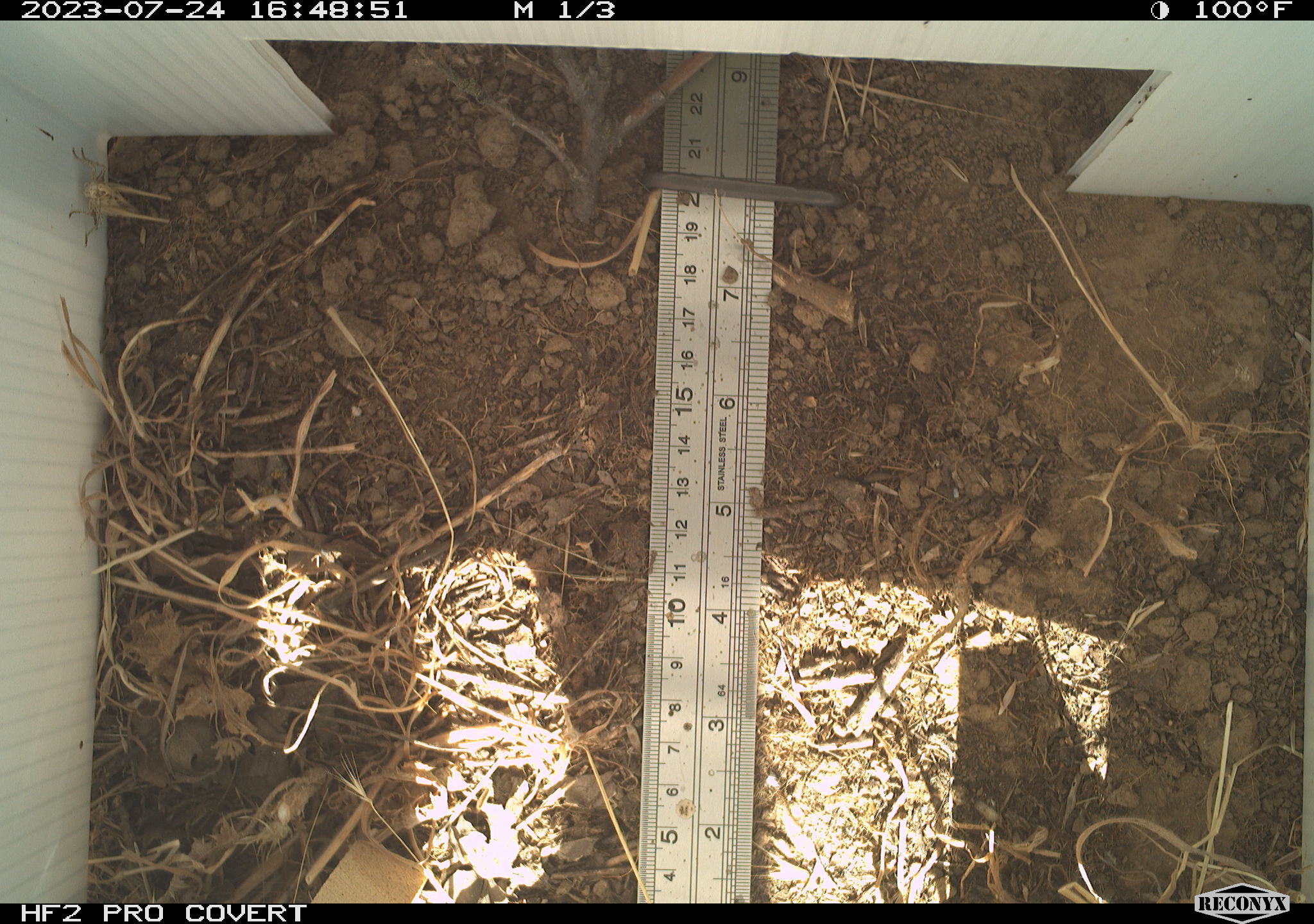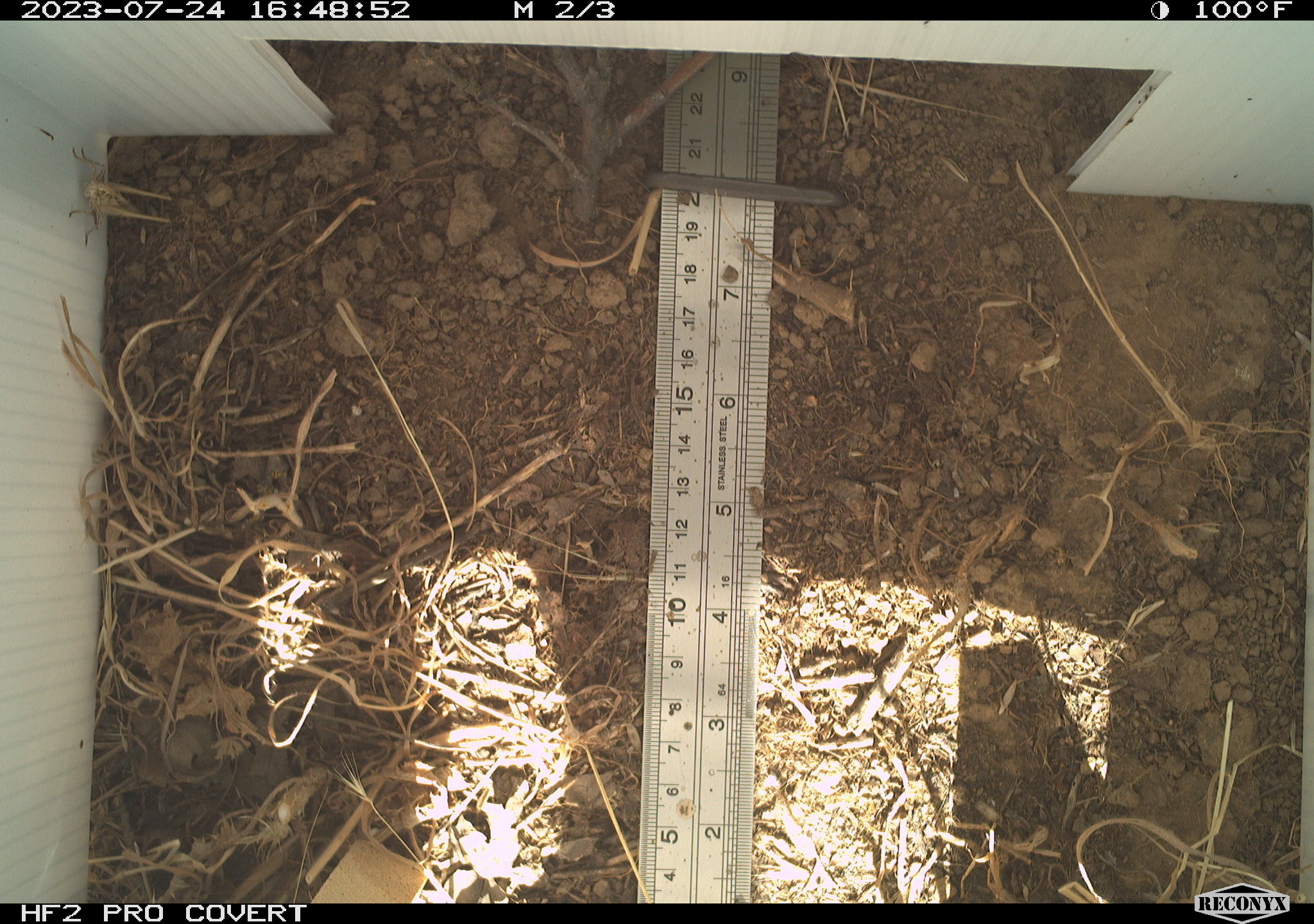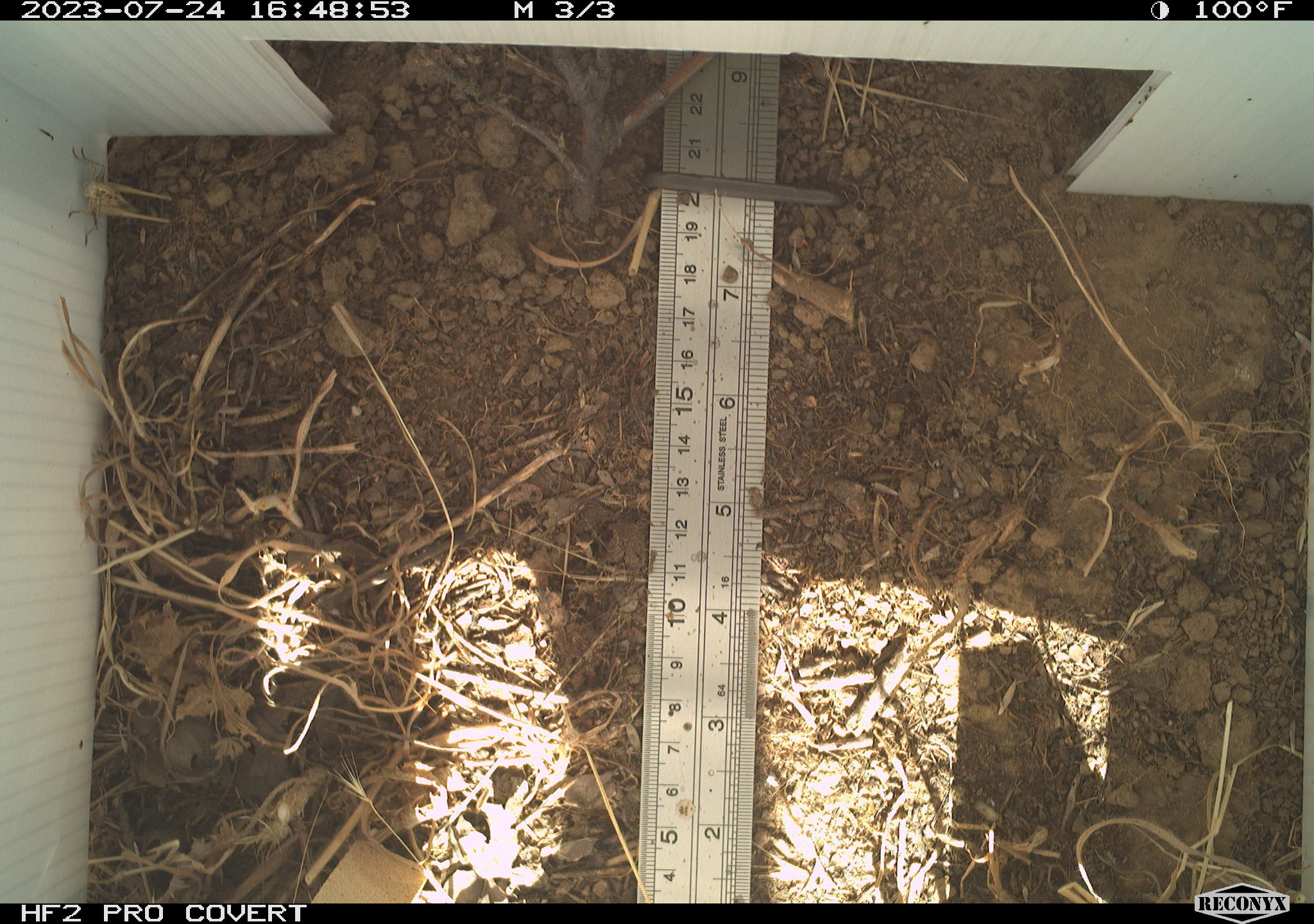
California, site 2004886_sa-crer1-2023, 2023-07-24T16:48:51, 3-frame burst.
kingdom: Animalia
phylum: Arthropoda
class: Insecta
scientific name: Insecta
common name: insect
Insect (Insecta).